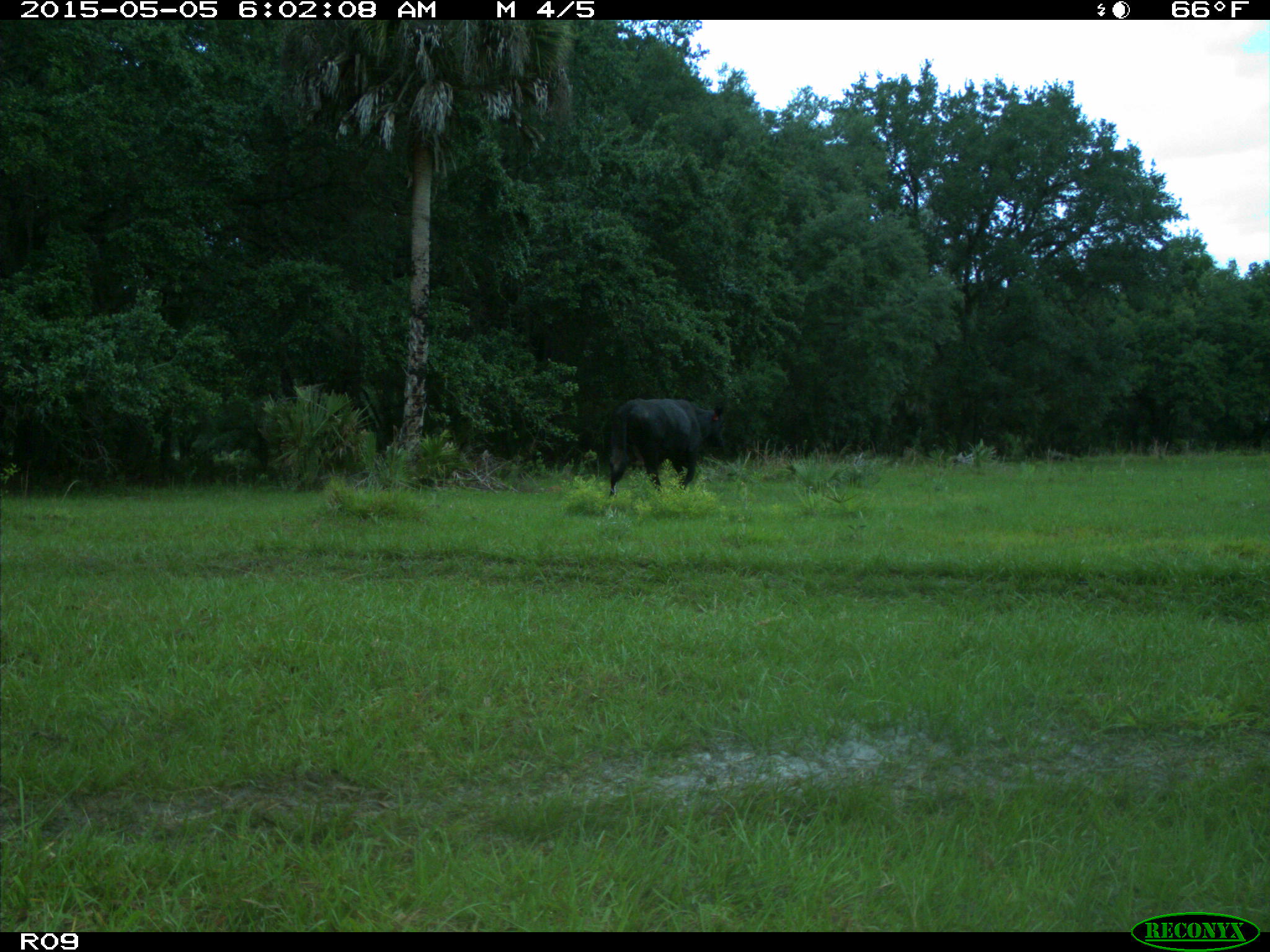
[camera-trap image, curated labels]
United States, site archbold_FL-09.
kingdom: Animalia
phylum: Chordata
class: Mammalia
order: Artiodactyla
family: Bovidae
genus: Bos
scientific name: Bos taurus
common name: domestic cow